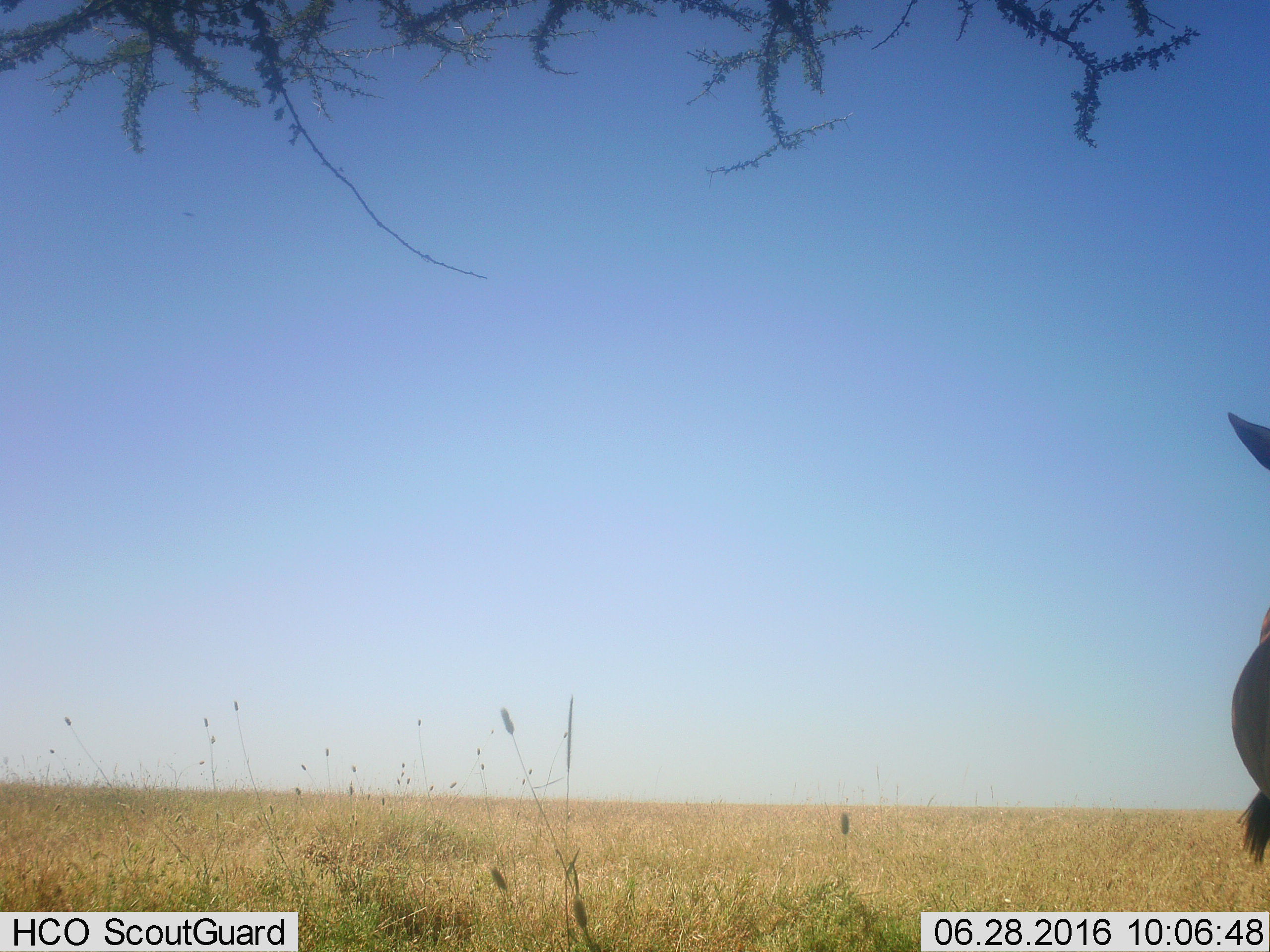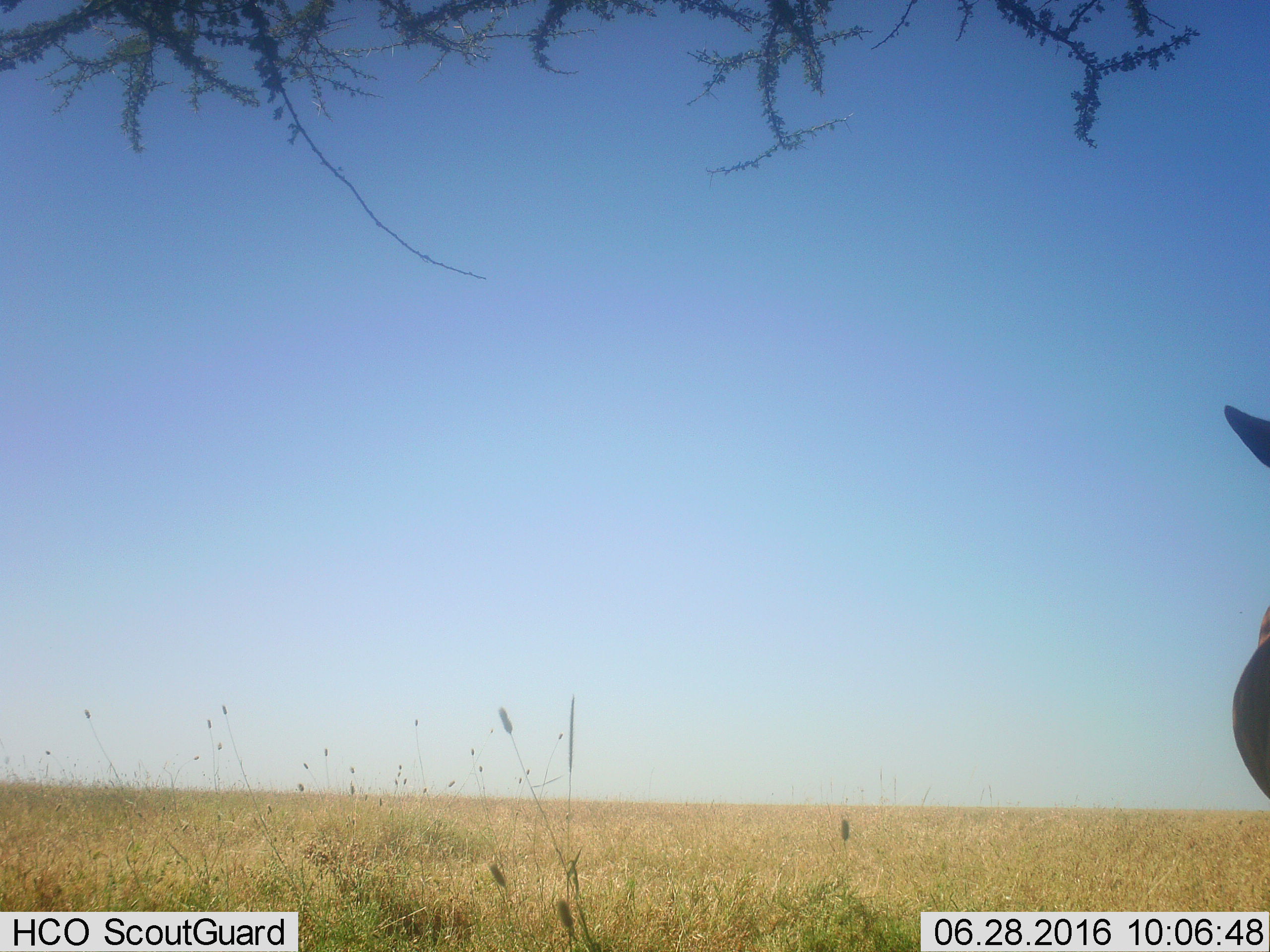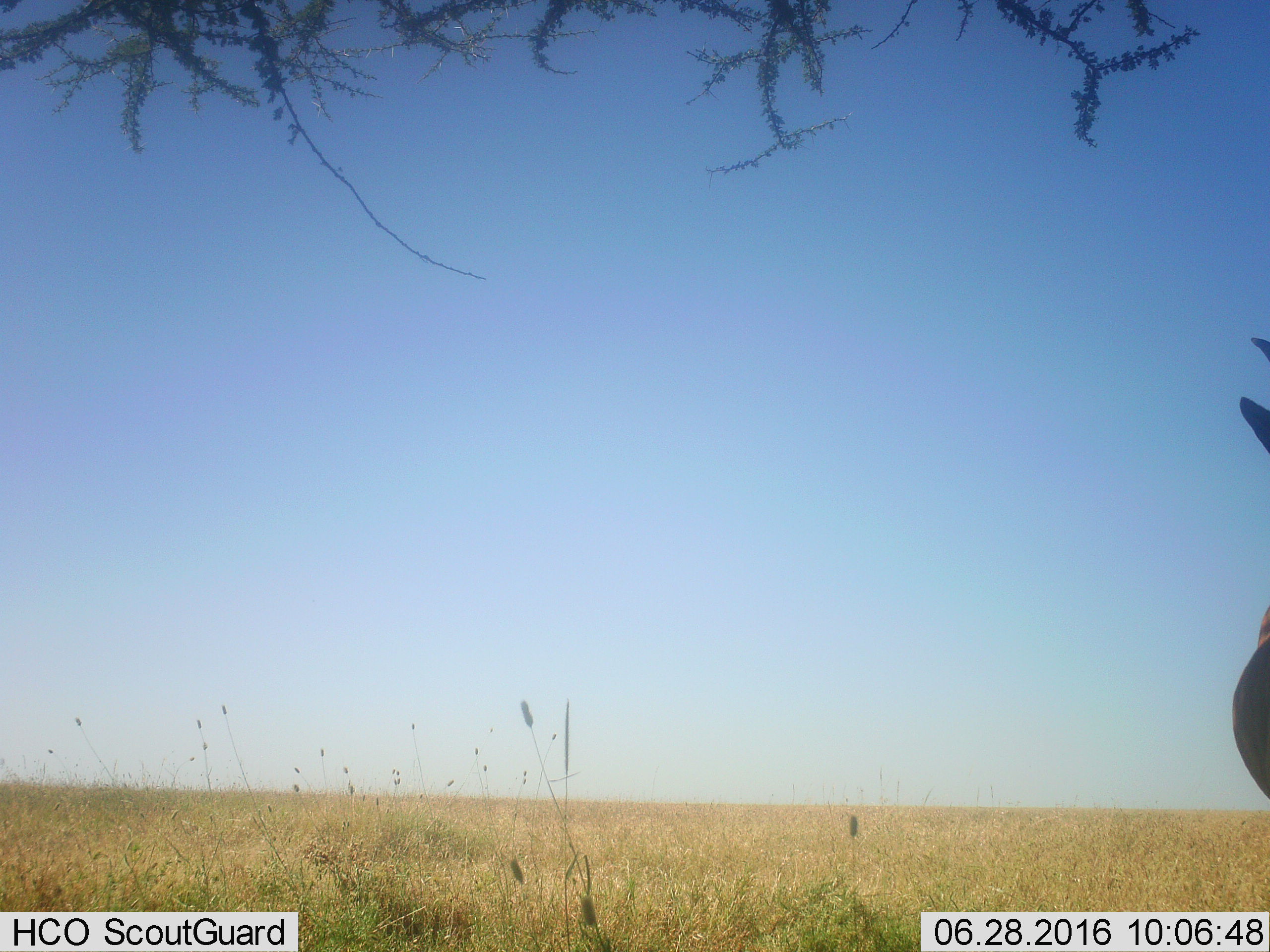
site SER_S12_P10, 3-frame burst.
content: unidentified animal